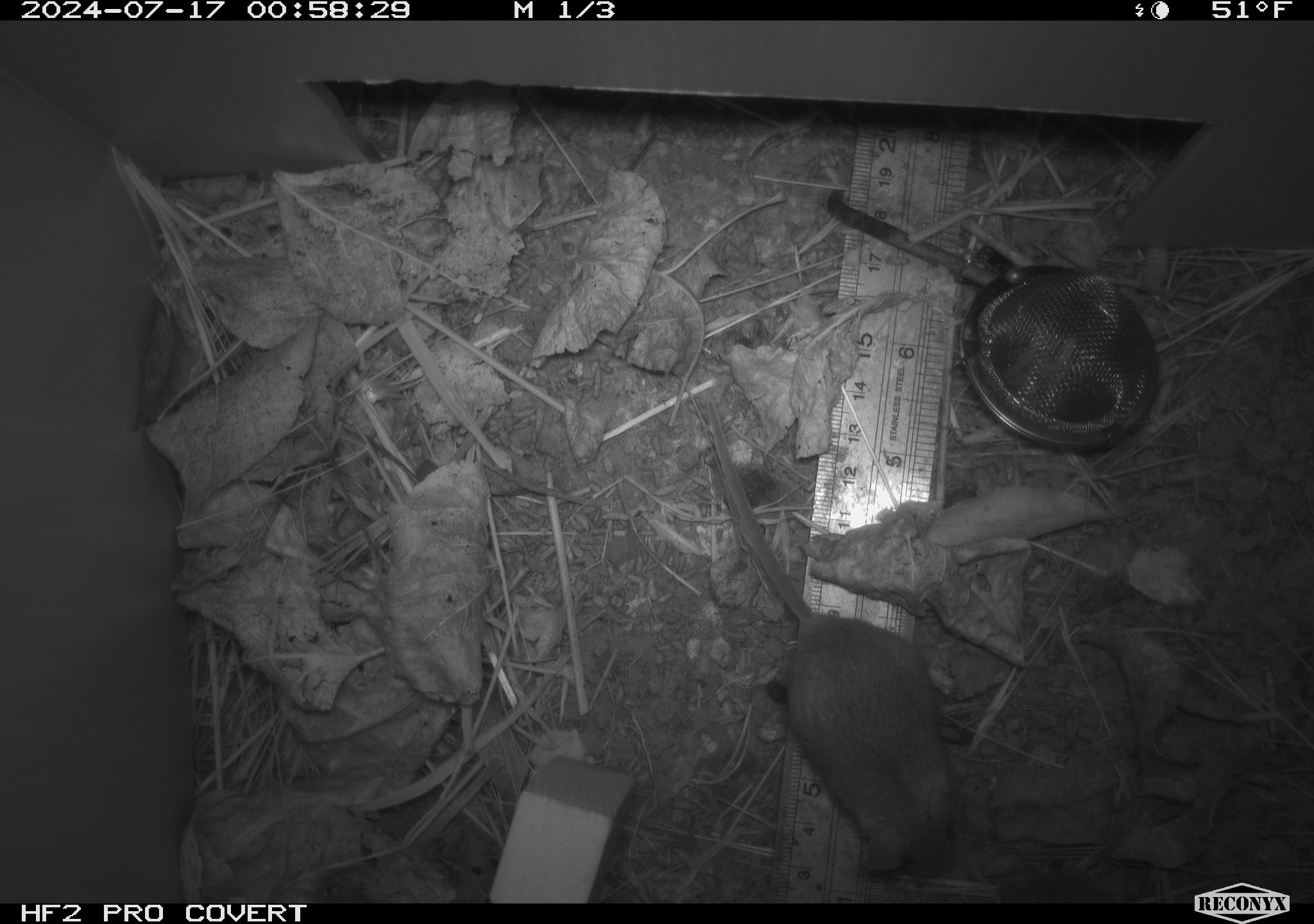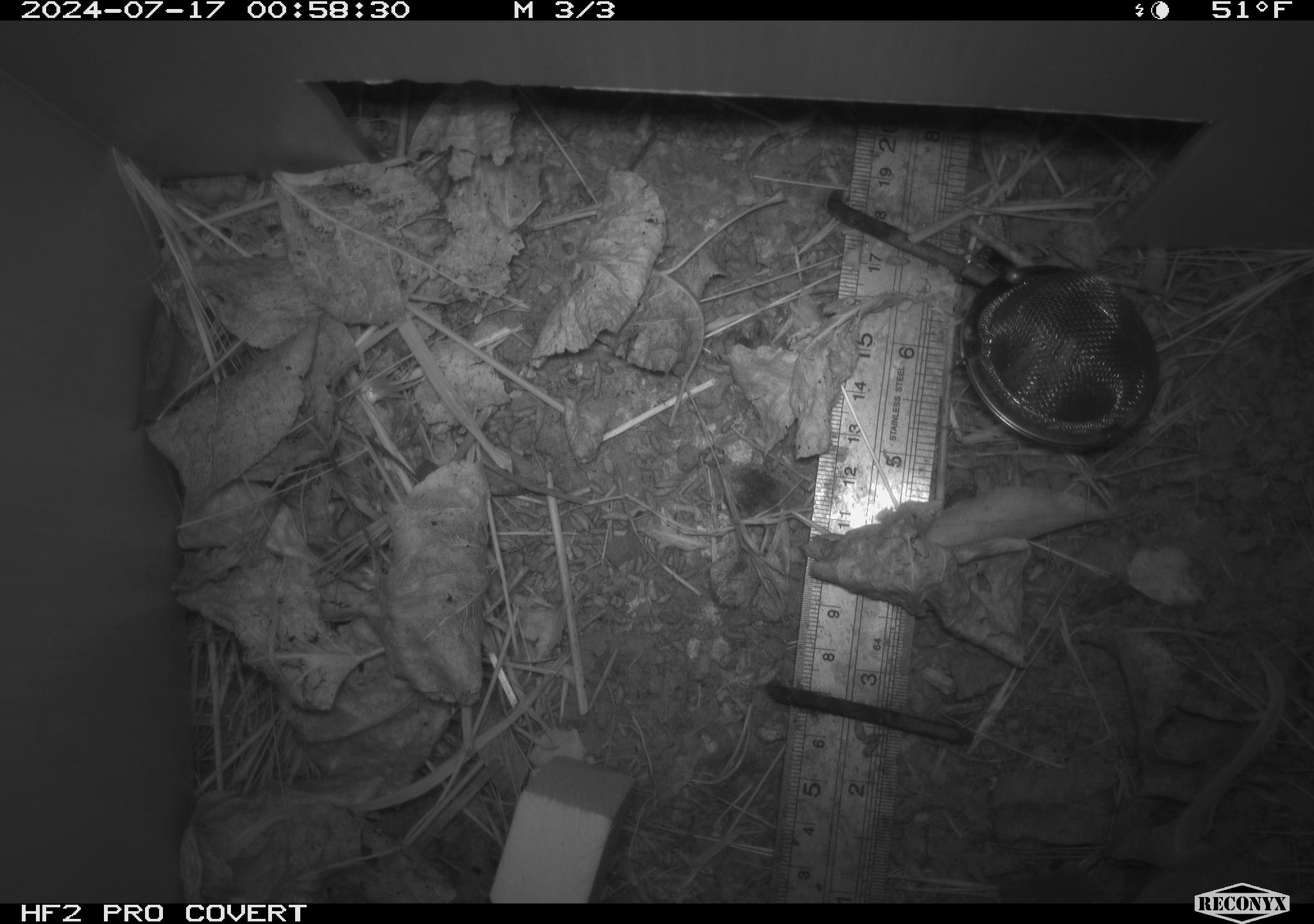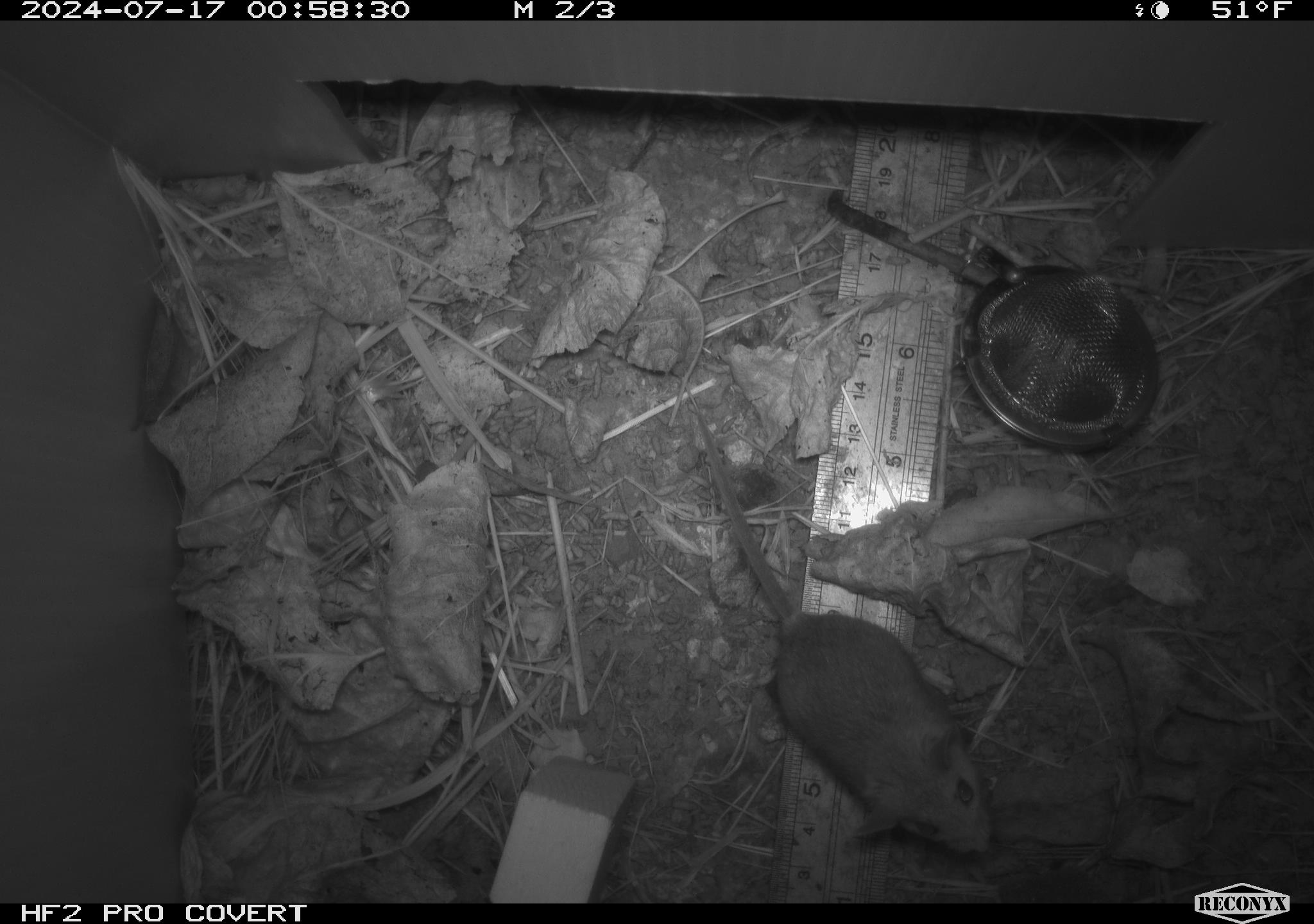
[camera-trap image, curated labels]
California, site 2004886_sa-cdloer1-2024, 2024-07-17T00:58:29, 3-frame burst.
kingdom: Animalia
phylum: Chordata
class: Mammalia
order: Rodentia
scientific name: Rodentia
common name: mouse species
Mouse species (Rodentia).